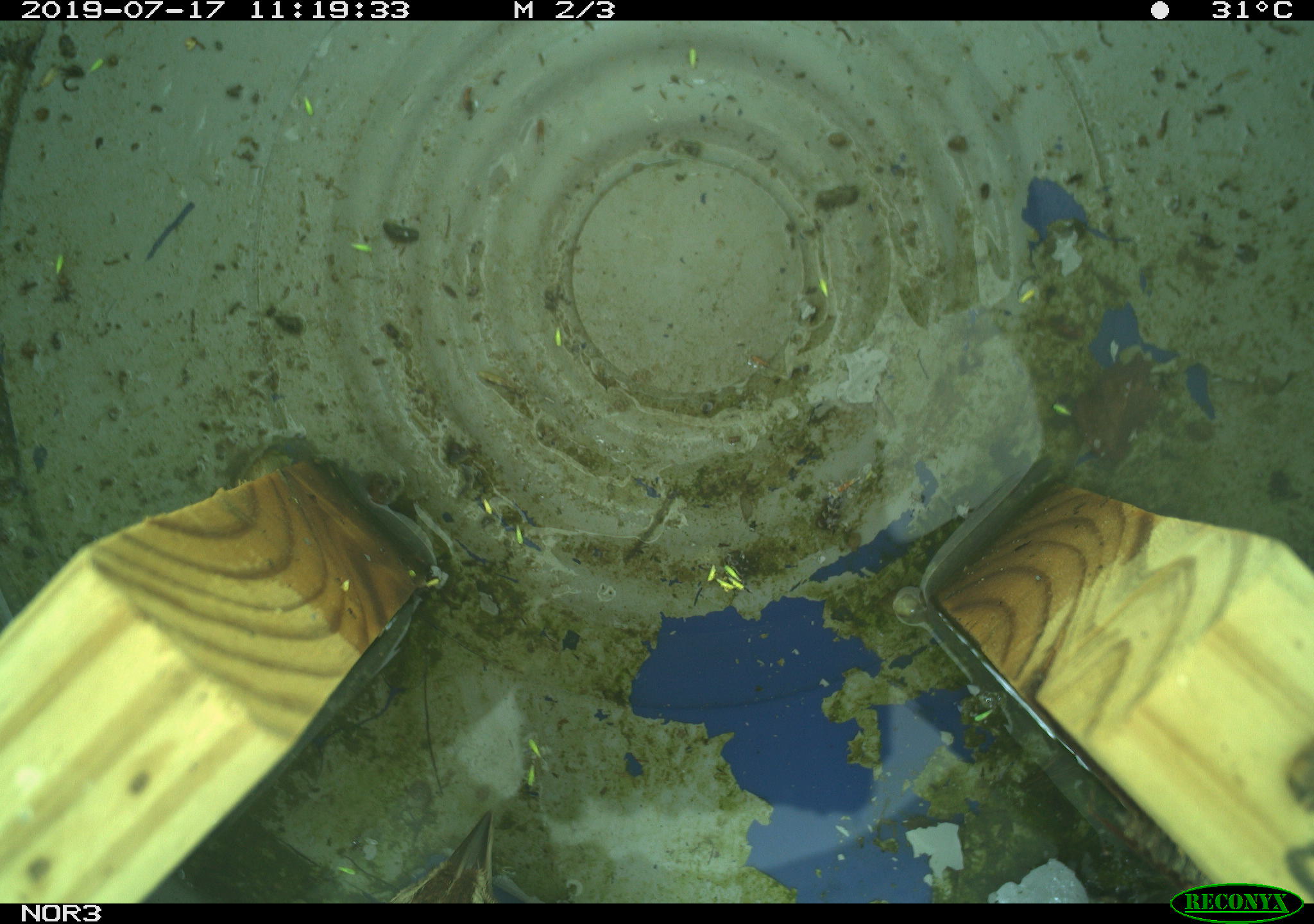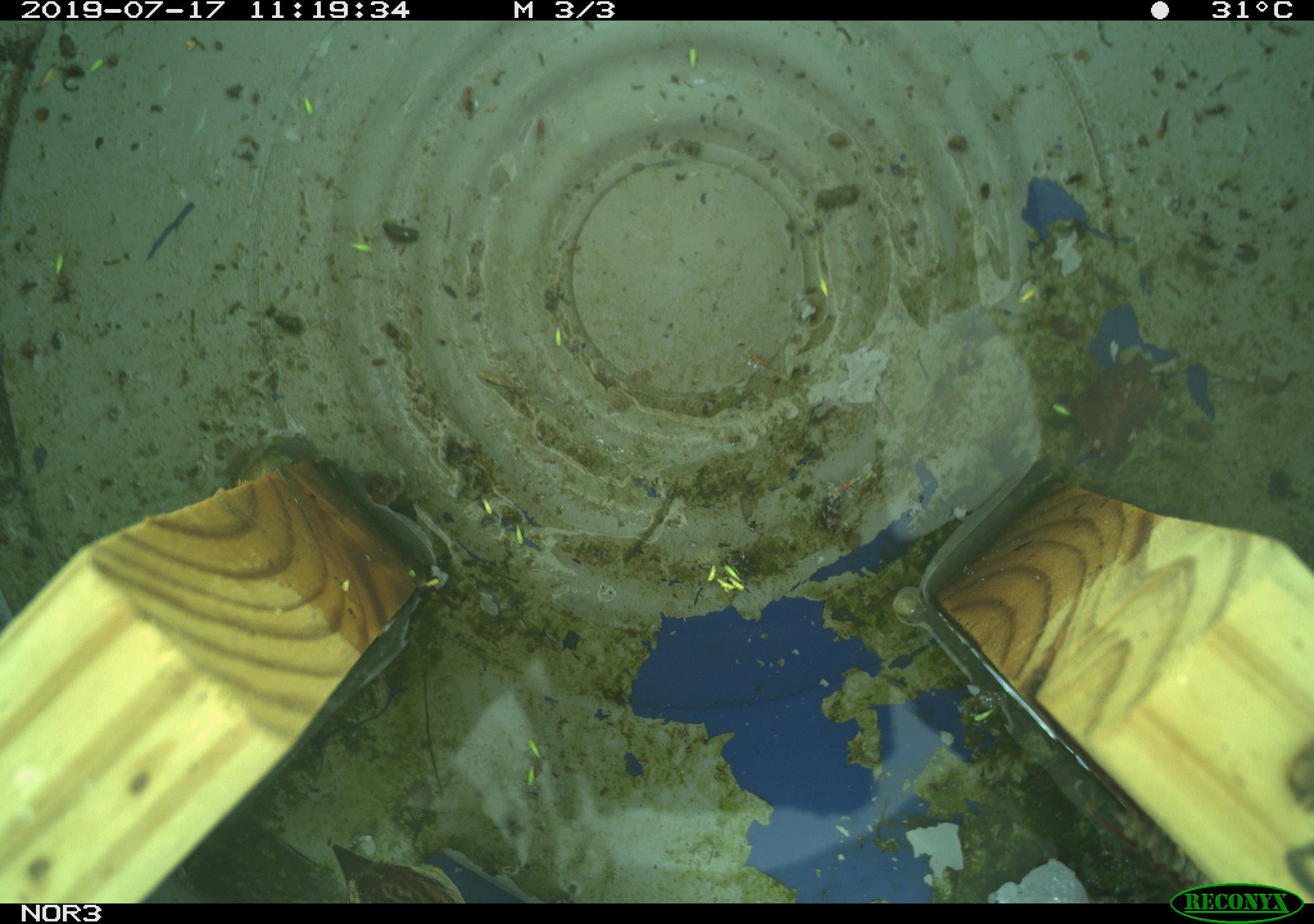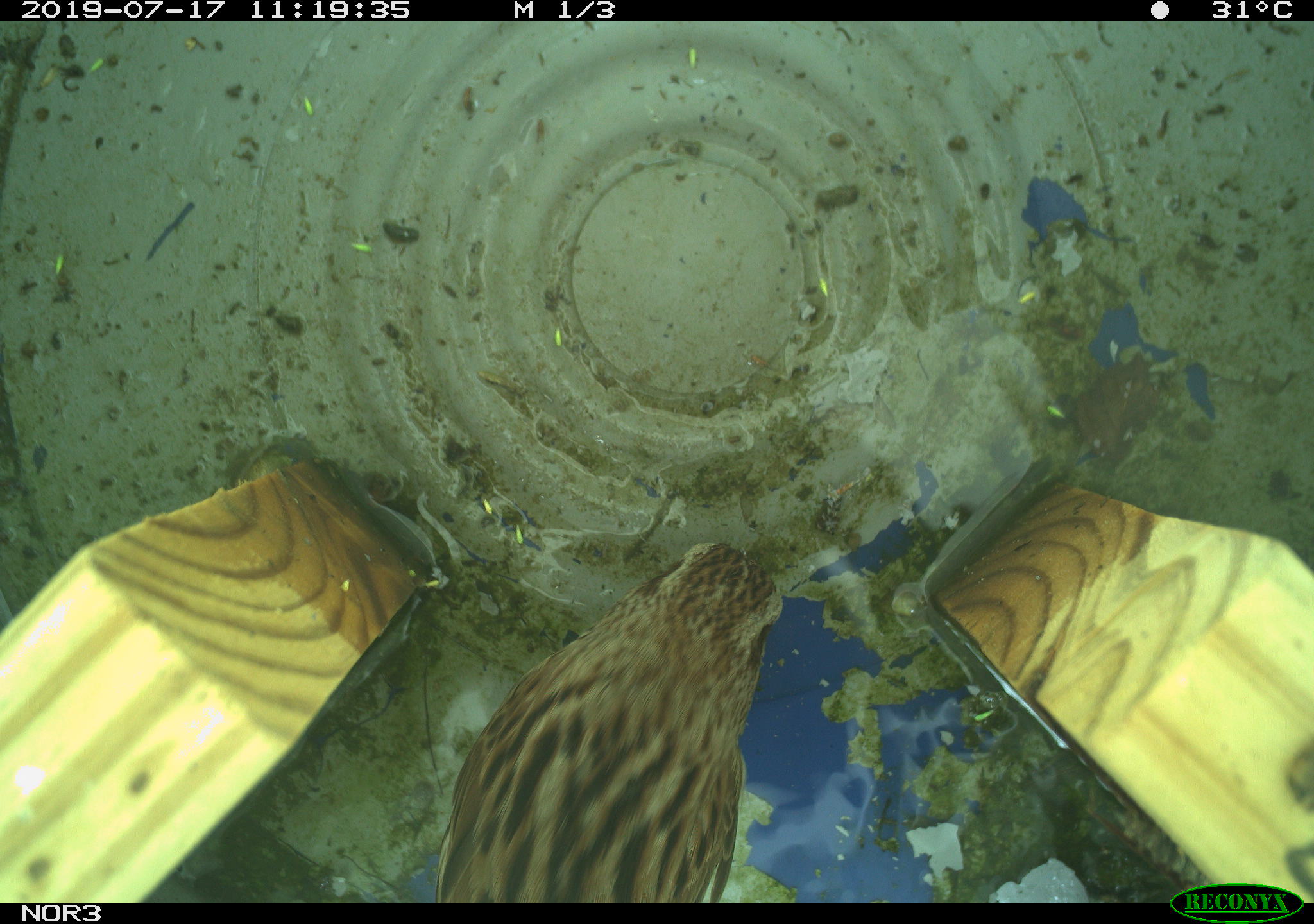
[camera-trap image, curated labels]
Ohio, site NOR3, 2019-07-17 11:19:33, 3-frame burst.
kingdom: Animalia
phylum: Chordata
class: Aves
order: Passeriformes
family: Passerellidae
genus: Melospiza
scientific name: Melospiza melodia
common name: song sparrow